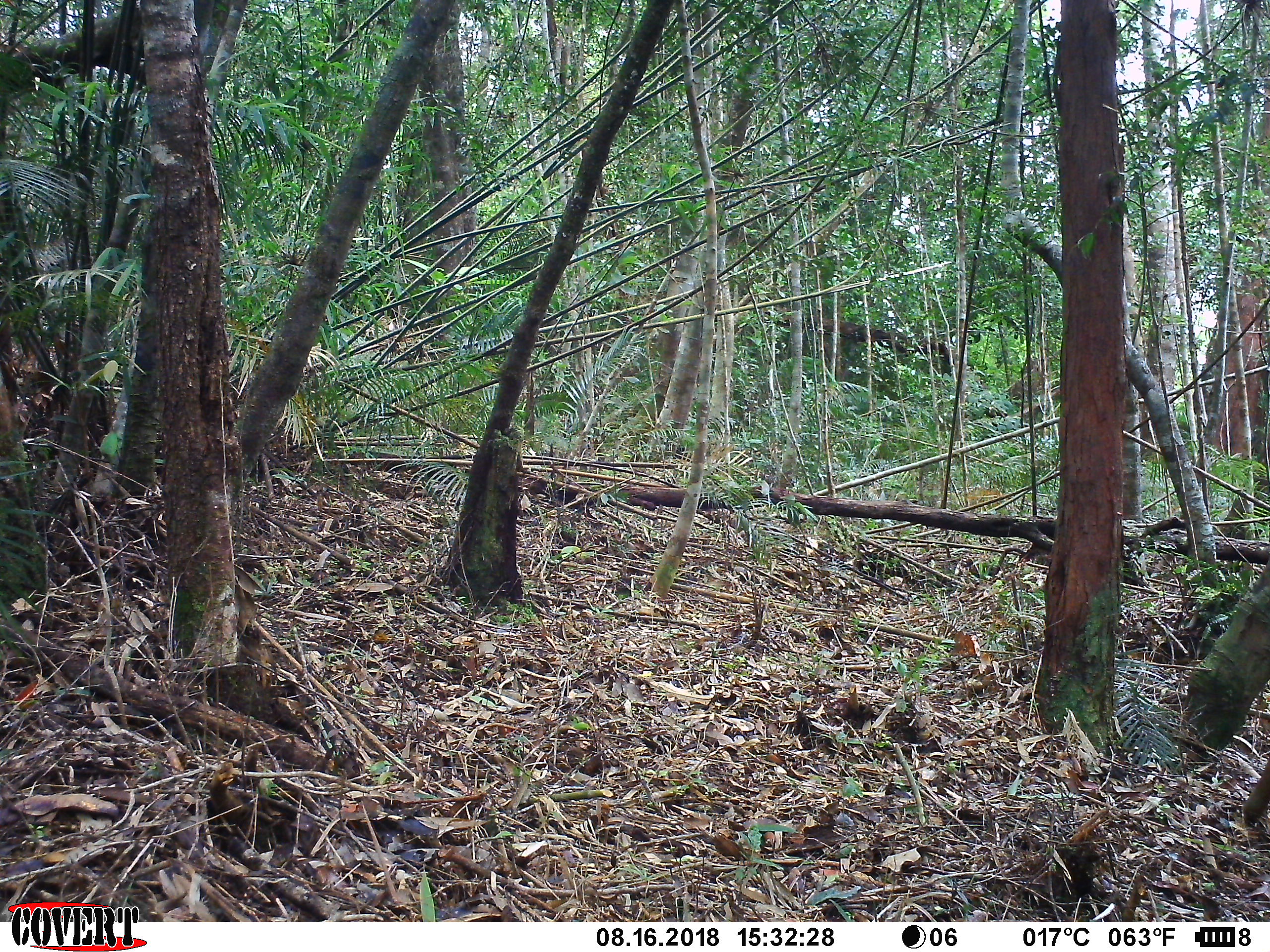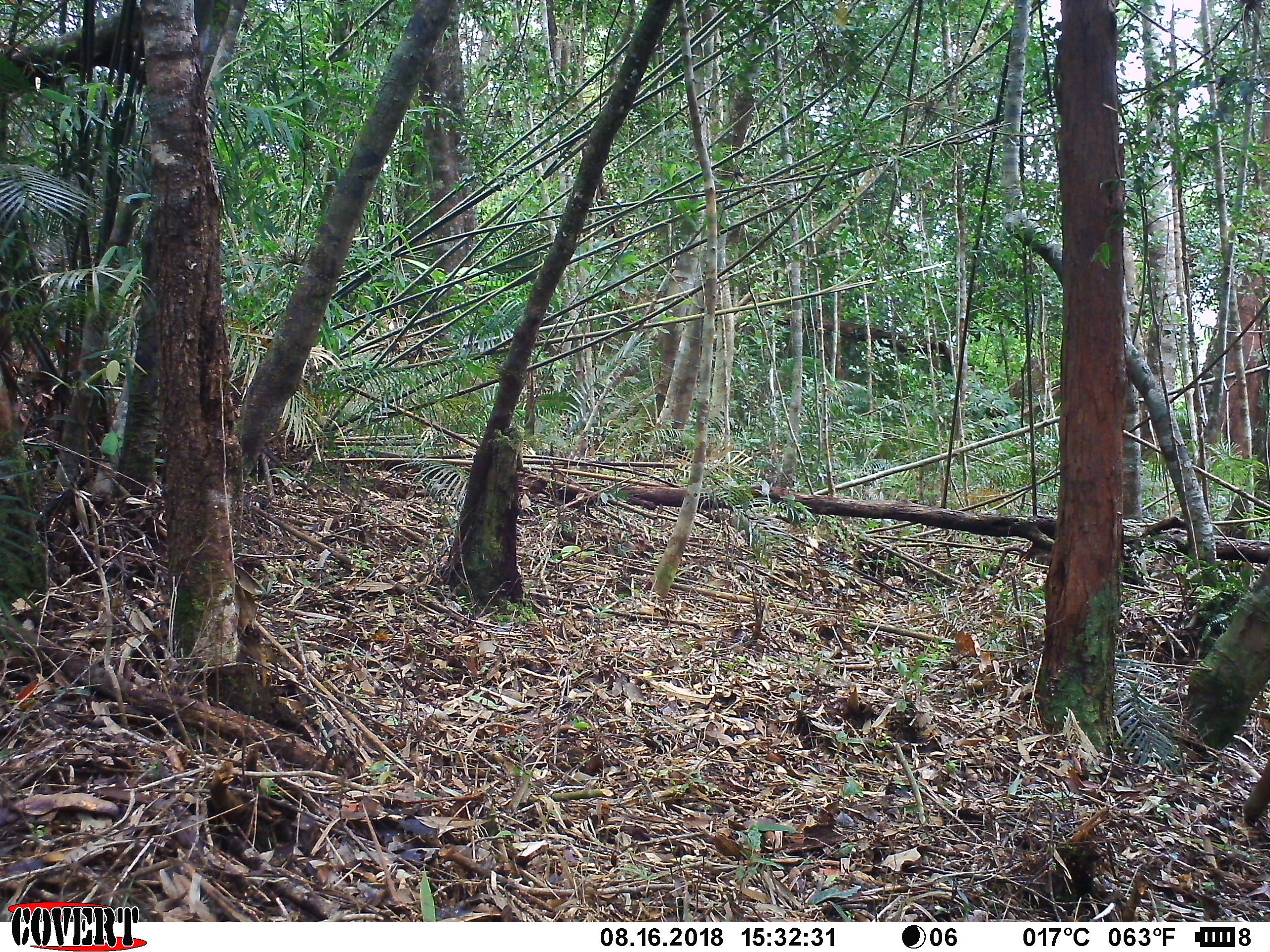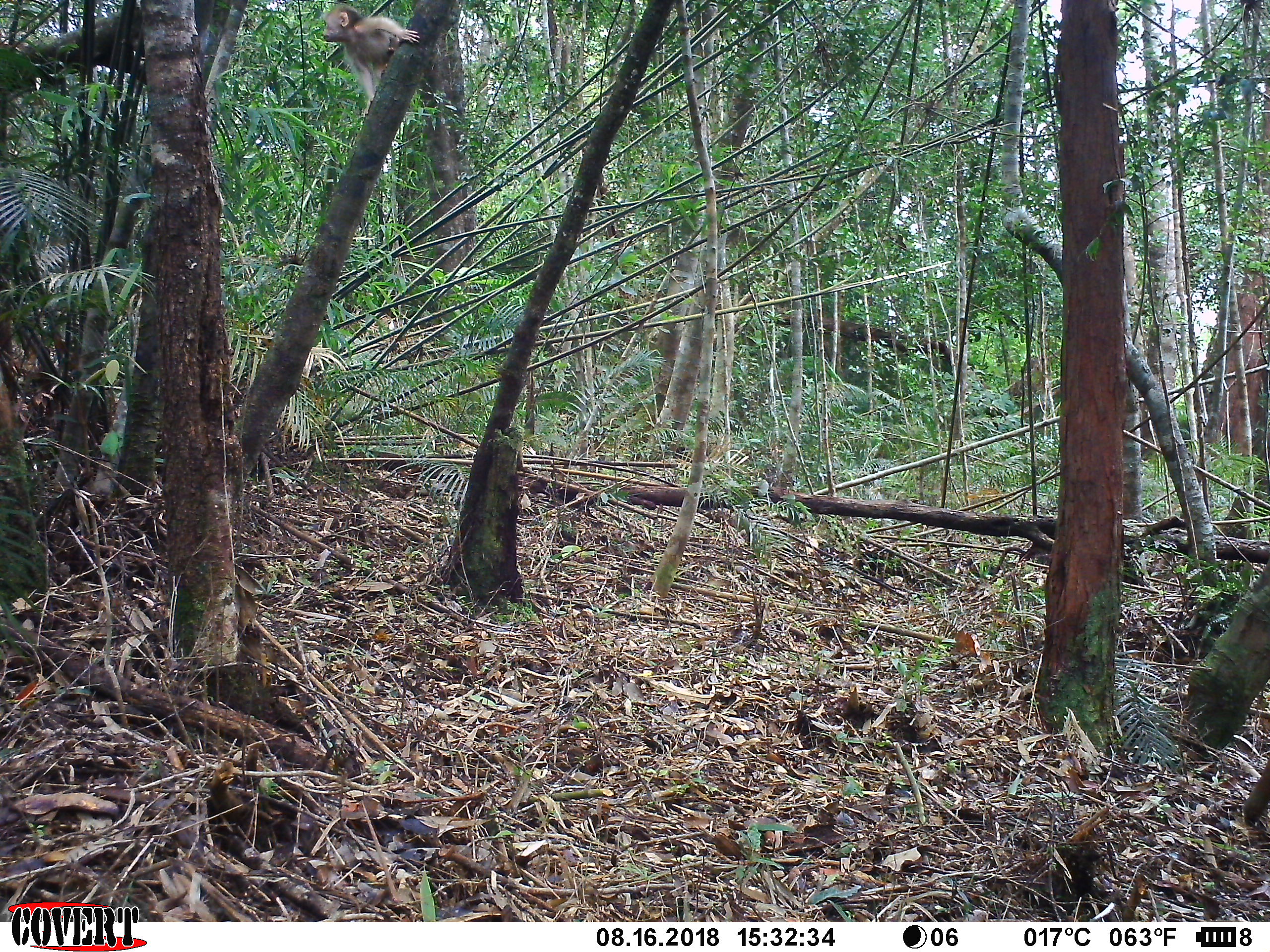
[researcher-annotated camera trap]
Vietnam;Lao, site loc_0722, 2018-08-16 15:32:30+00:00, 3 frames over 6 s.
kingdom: Animalia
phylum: Chordata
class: Mammalia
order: Primates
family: Cercopithecidae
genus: Macaca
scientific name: Macaca arctoides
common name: stump-tailed macaque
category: stump tailed macaque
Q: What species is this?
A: Stump tailed macaque (stump-tailed macaque) (Macaca arctoides).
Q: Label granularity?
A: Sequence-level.